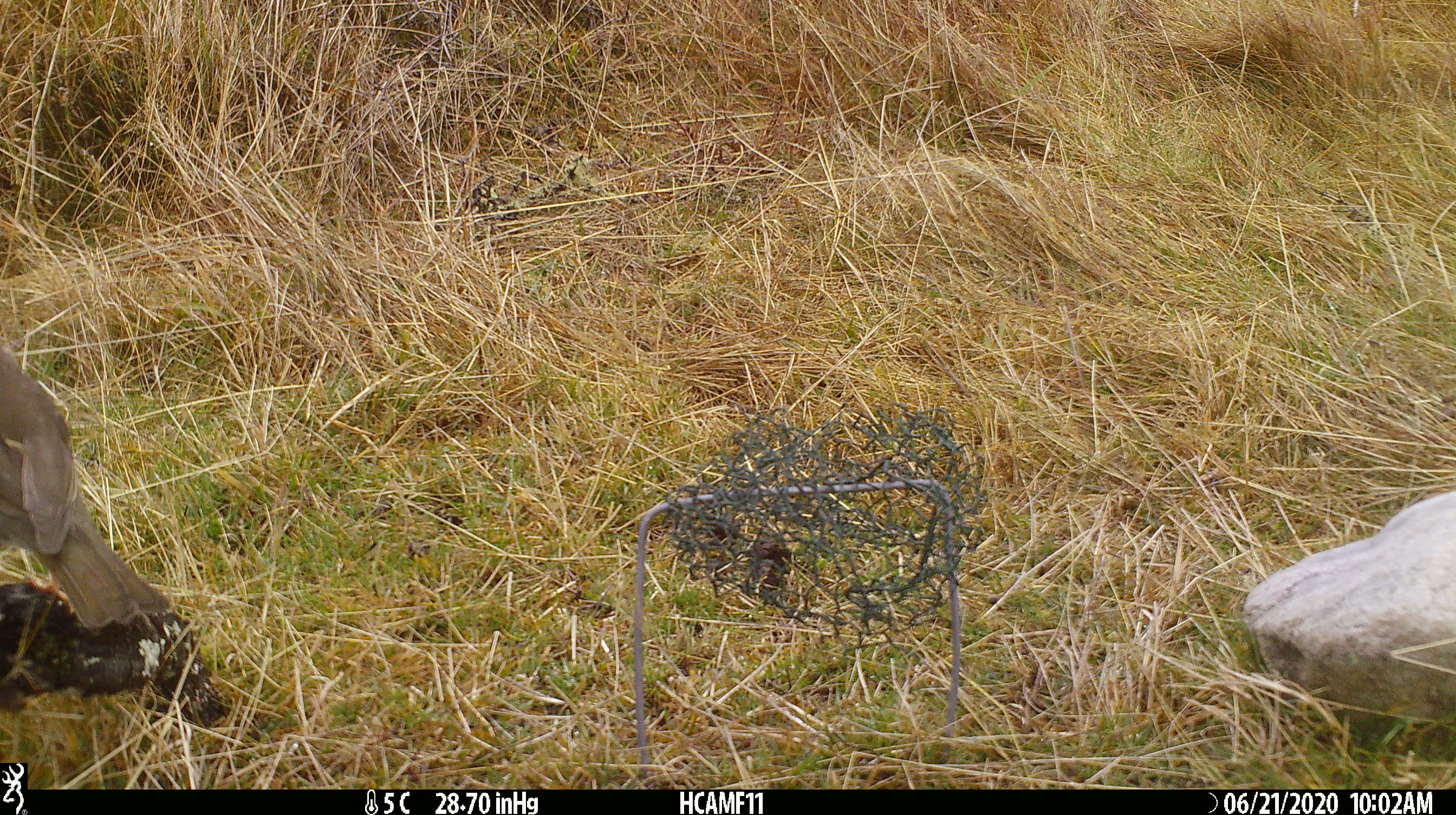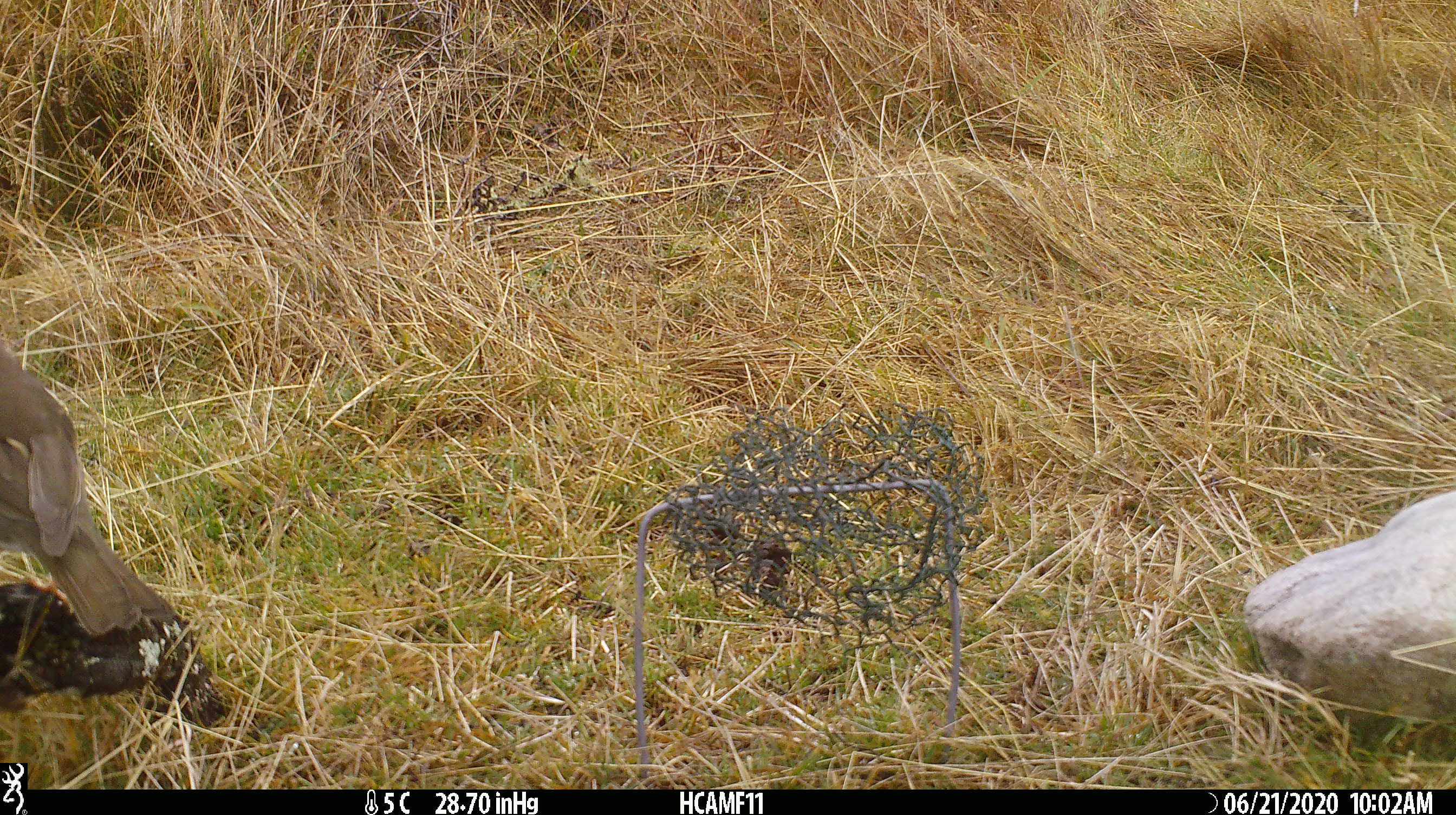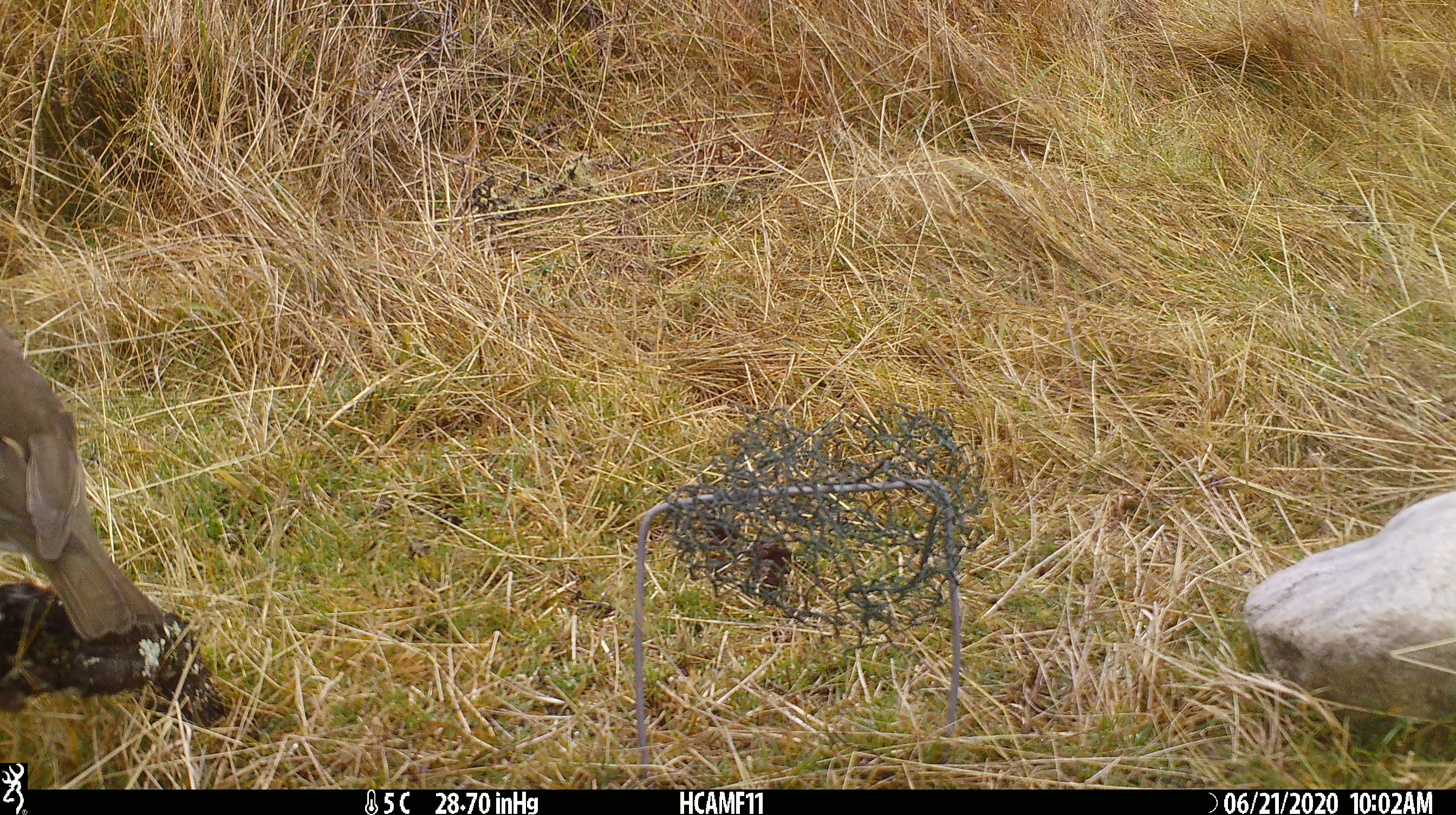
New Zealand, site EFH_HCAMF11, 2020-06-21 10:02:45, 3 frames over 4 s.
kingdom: Animalia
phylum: Chordata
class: Aves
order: Passeriformes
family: Turdidae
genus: Turdus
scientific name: Turdus philomelos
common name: song thrush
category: thrush